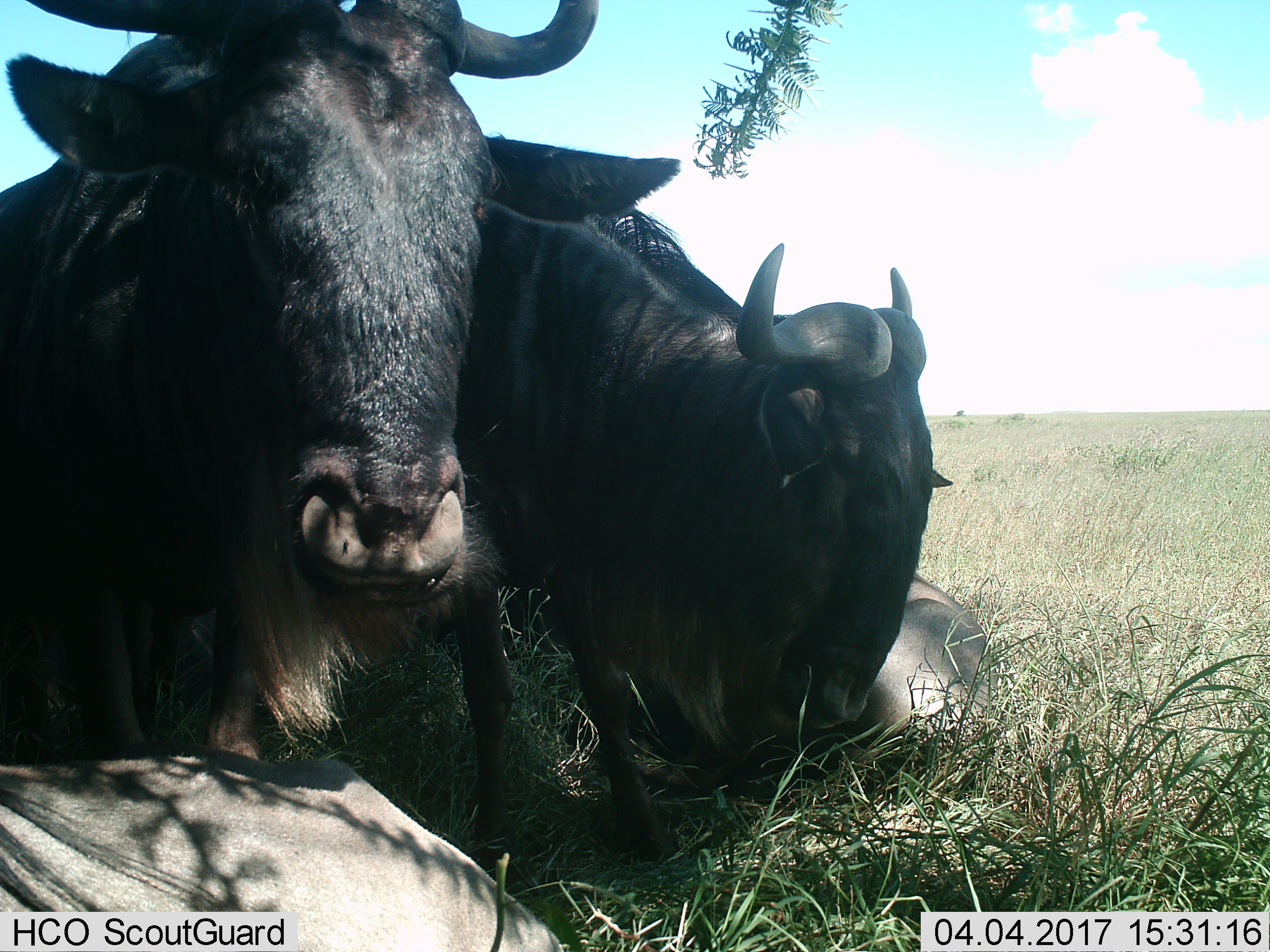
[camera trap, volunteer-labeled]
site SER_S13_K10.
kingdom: Animalia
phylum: Chordata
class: Mammalia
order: Artiodactyla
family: Bovidae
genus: Connochaetes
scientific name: Connochaetes taurinus taurinus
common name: blue wildebeest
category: wildebeestblue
Wildebeestblue (blue wildebeest) (Connochaetes taurinus taurinus), count 4. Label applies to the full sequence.